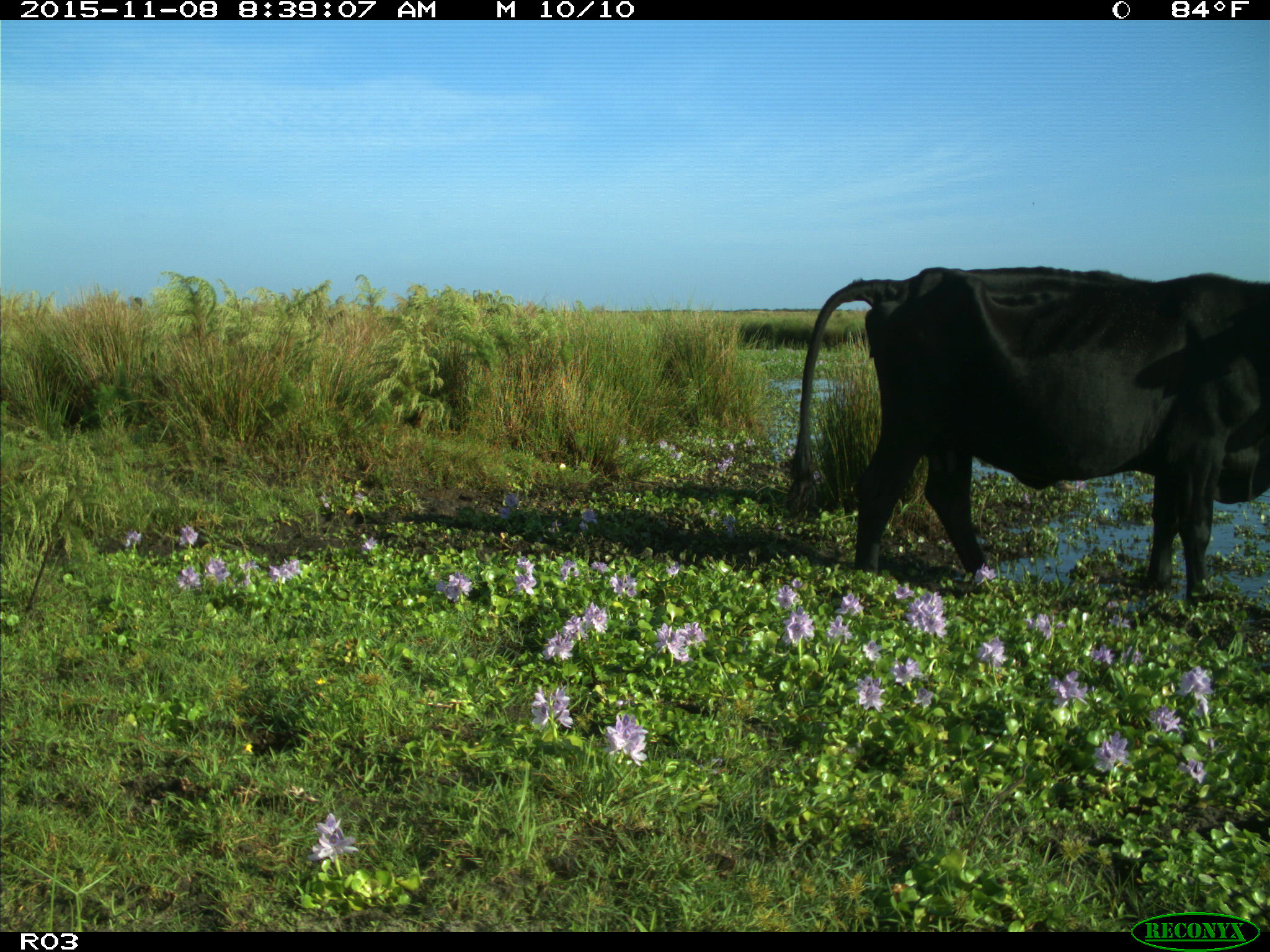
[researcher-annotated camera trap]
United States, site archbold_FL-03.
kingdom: Animalia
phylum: Chordata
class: Mammalia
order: Artiodactyla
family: Bovidae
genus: Bos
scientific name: Bos taurus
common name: domestic cow